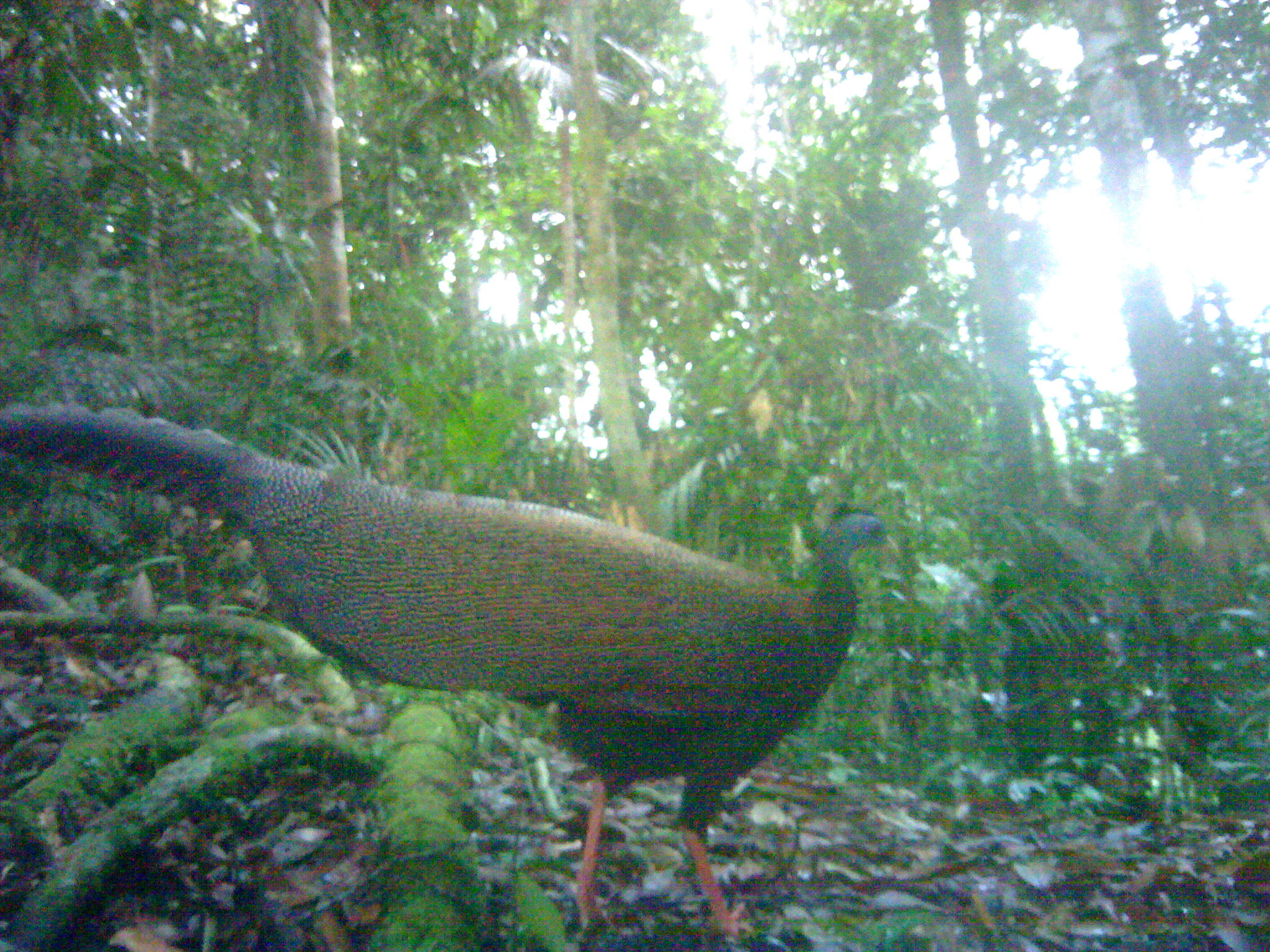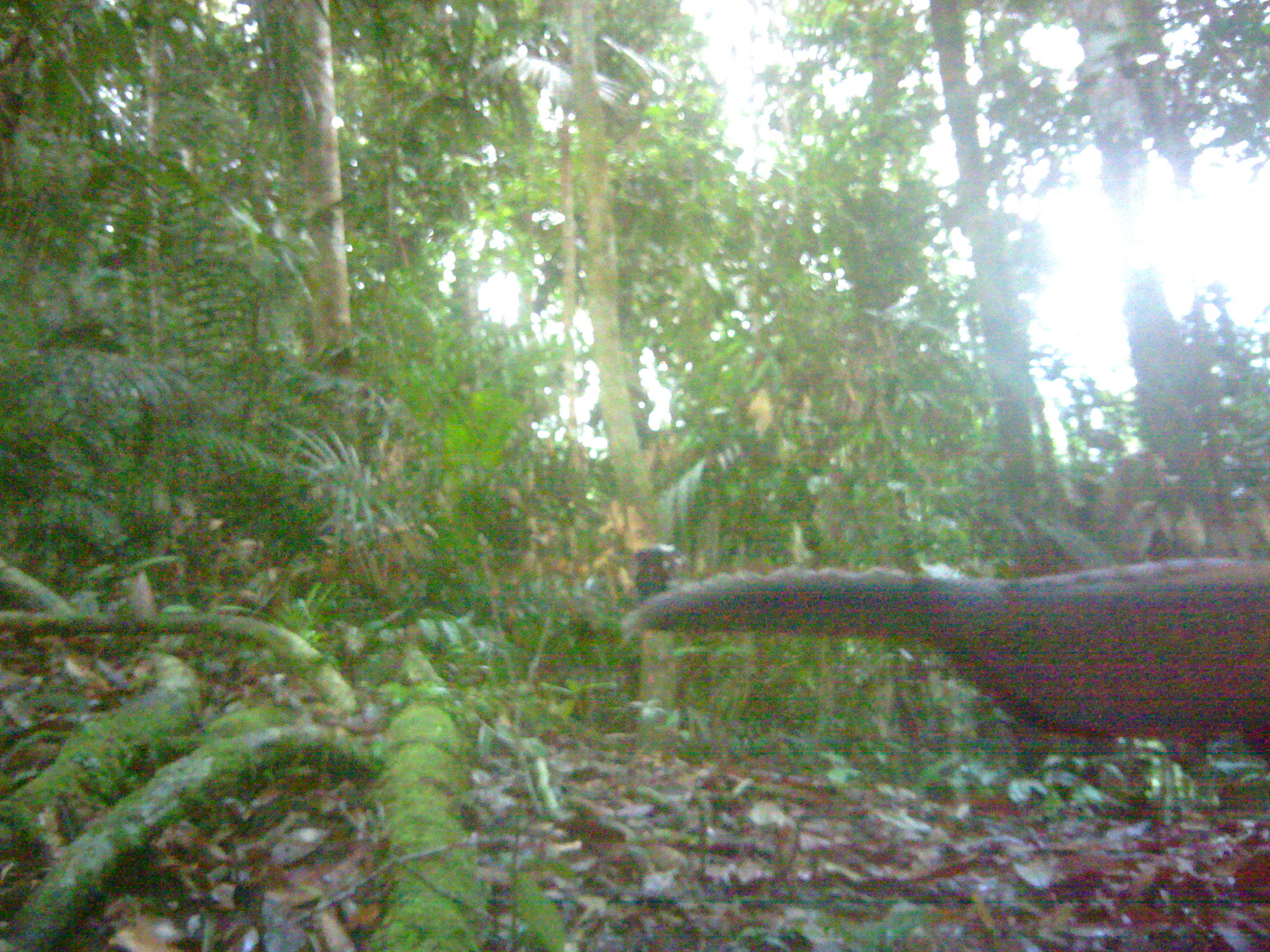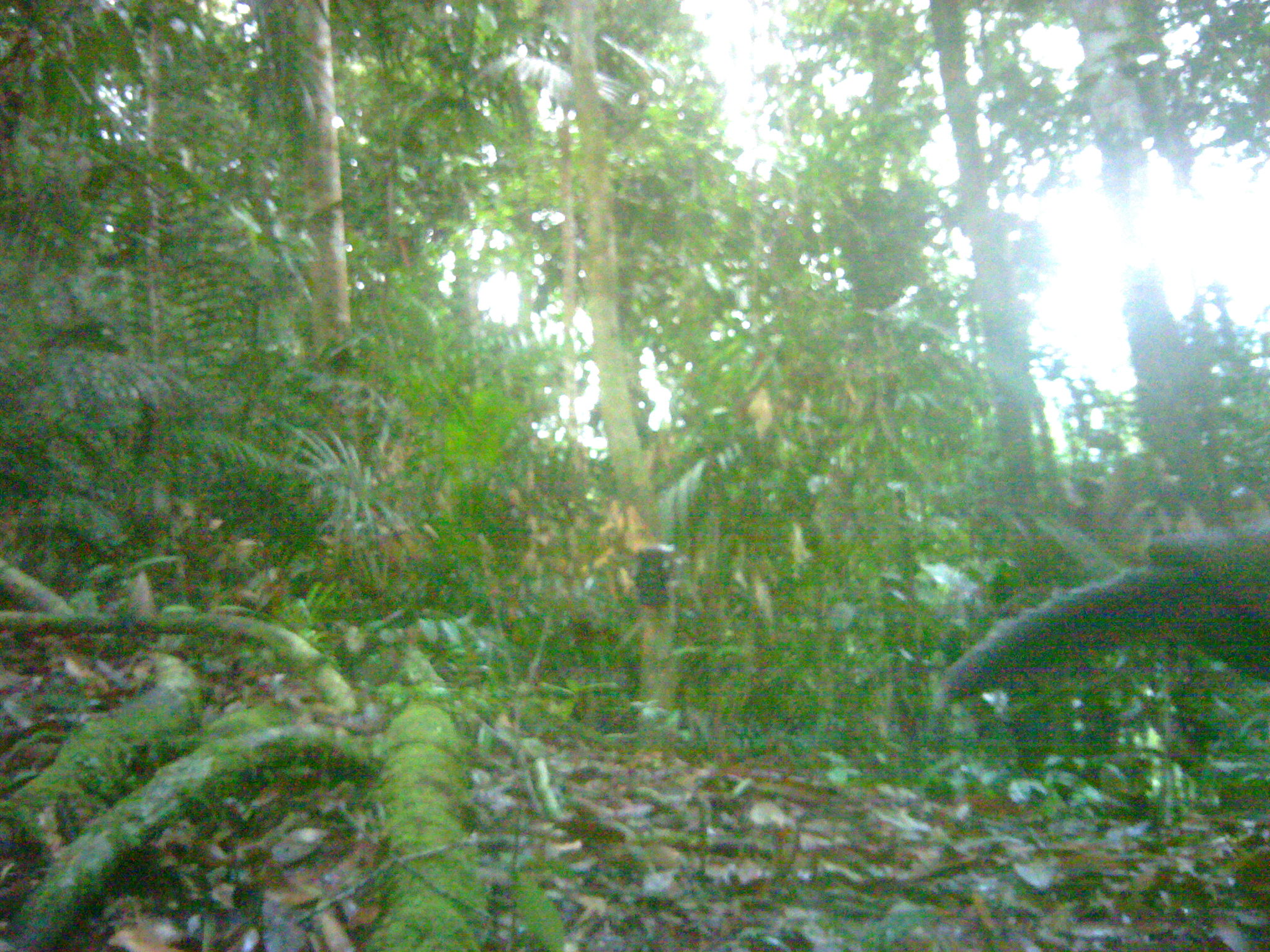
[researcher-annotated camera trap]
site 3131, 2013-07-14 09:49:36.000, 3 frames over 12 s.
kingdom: Animalia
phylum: Chordata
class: Aves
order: Galliformes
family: Phasianidae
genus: Argusianus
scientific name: Argusianus argus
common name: great argus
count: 1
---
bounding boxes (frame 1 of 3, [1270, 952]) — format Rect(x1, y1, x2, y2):
argusianus argus: Rect(1, 399, 901, 951)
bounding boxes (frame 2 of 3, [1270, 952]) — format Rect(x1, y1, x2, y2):
argusianus argus: Rect(615, 551, 1270, 781)